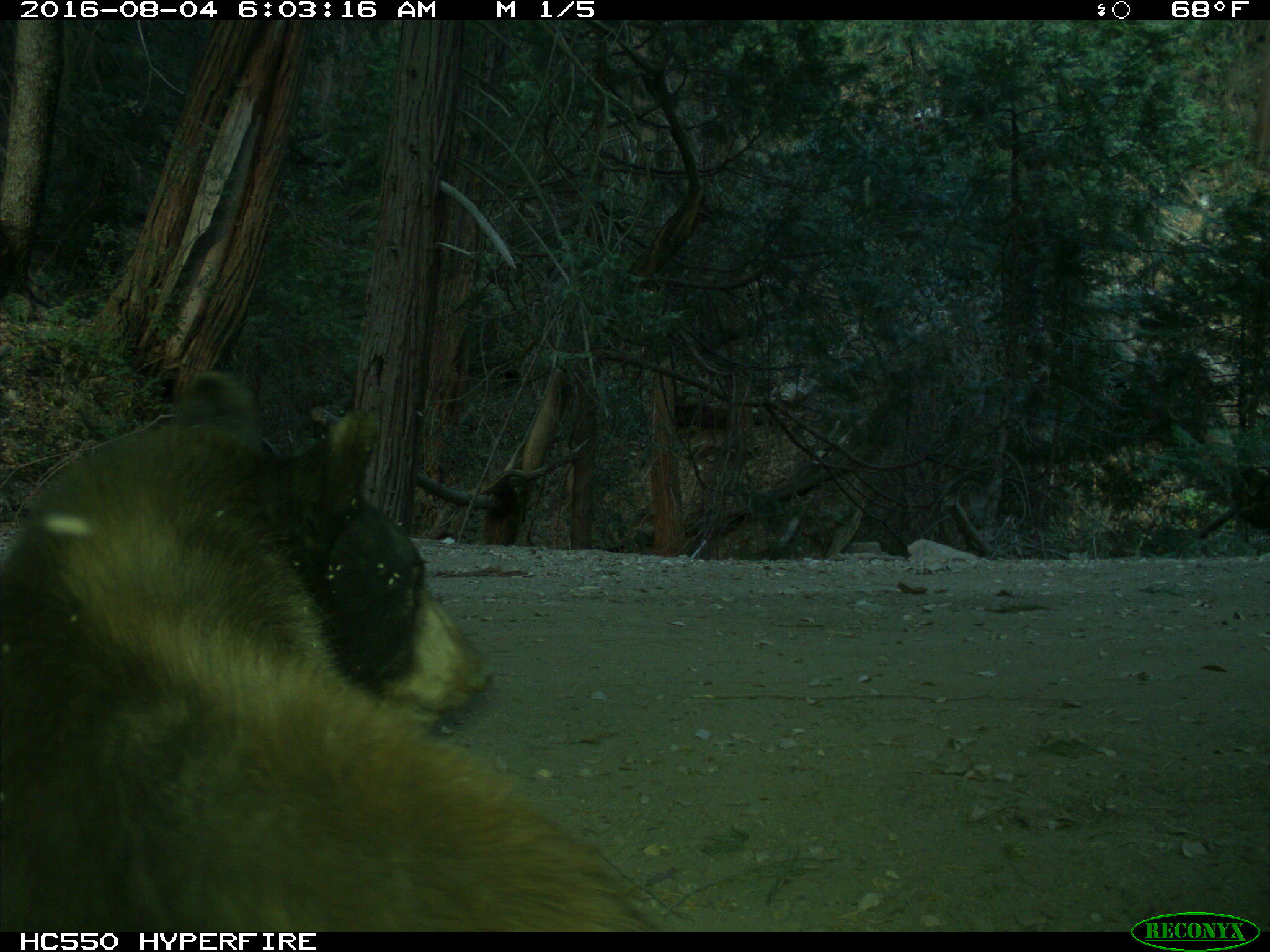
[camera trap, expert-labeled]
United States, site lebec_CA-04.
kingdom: Animalia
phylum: Chordata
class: Mammalia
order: Carnivora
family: Ursidae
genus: Ursus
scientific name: Ursus americanus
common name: american black bear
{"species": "Ursus americanus (american black bear)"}